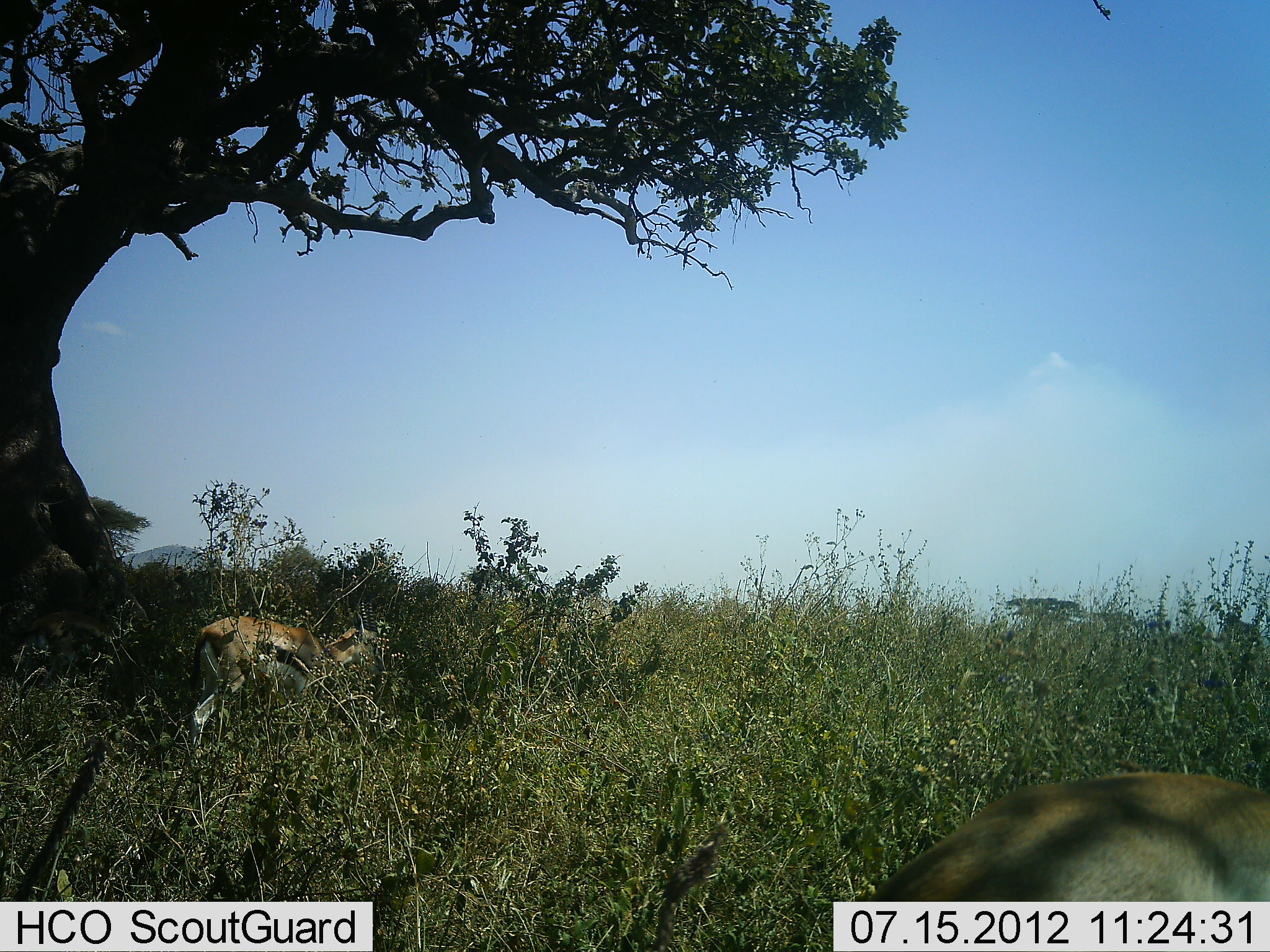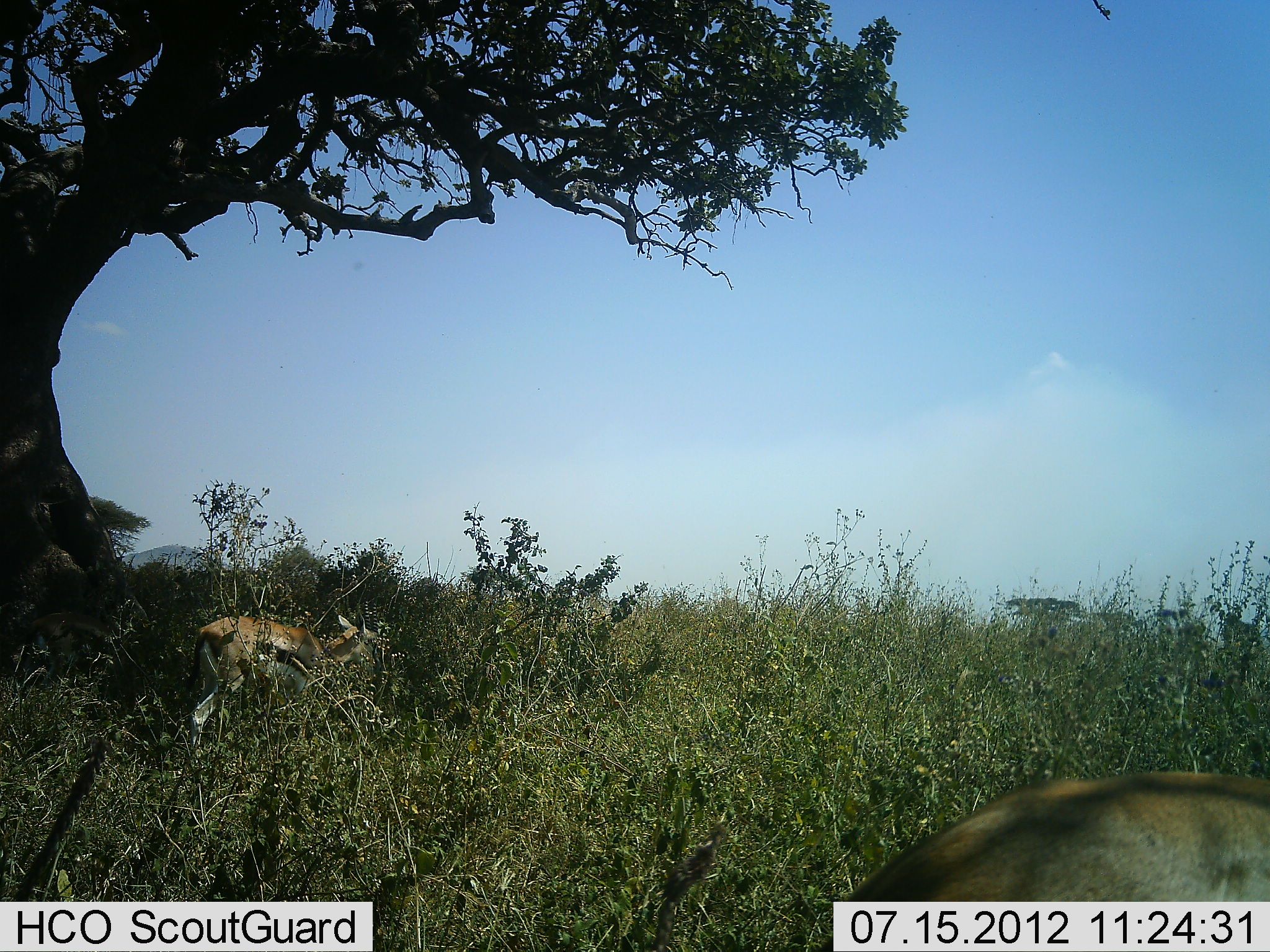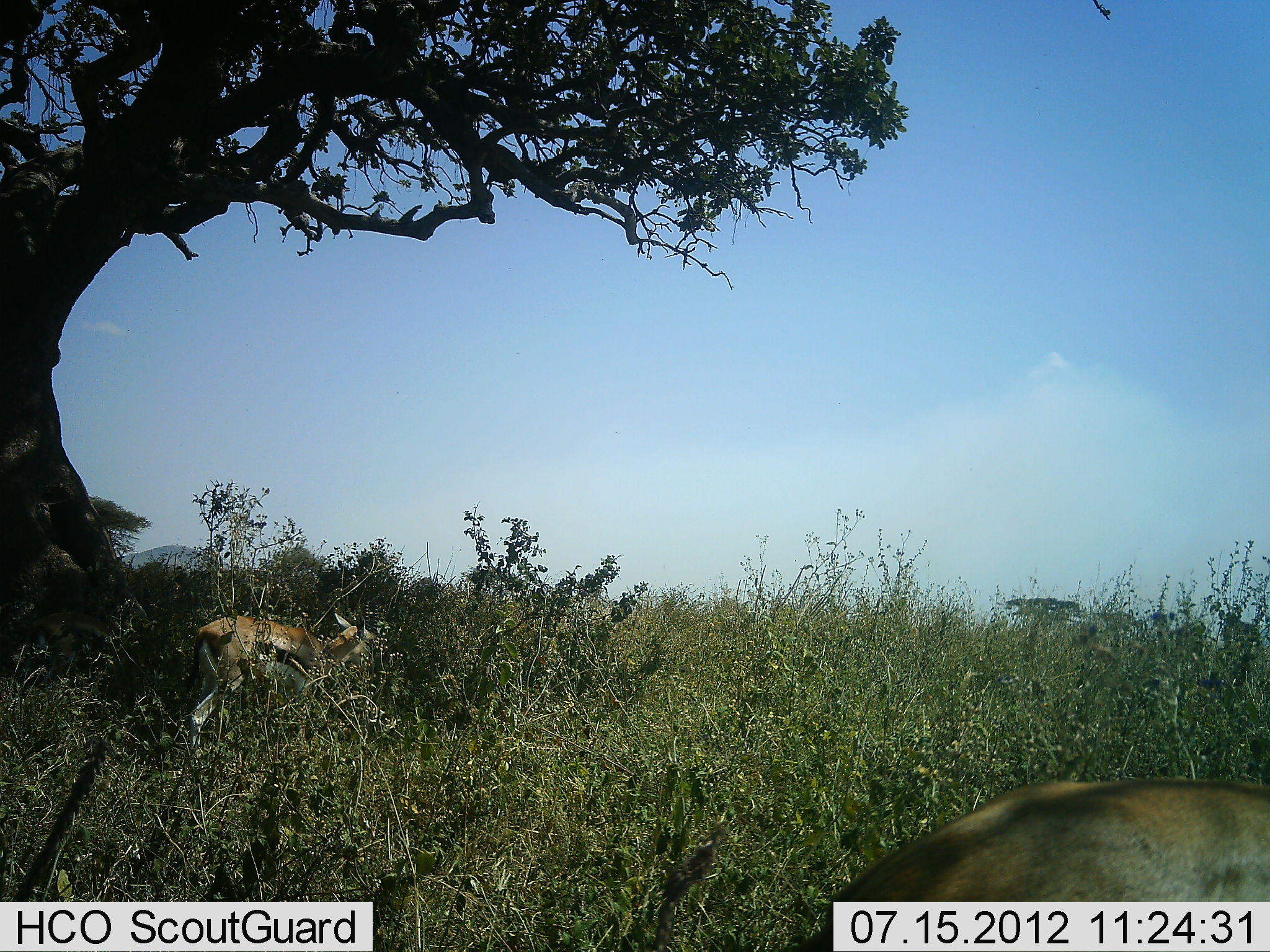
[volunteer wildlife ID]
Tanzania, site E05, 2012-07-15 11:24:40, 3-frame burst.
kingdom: Animalia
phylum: Chordata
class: Mammalia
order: Artiodactyla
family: Bovidae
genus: Eudorcas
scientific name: Eudorcas thomsonii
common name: thomson's gazelle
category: gazellethomsons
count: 2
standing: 20%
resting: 0%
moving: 0%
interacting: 0%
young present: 10%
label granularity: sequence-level